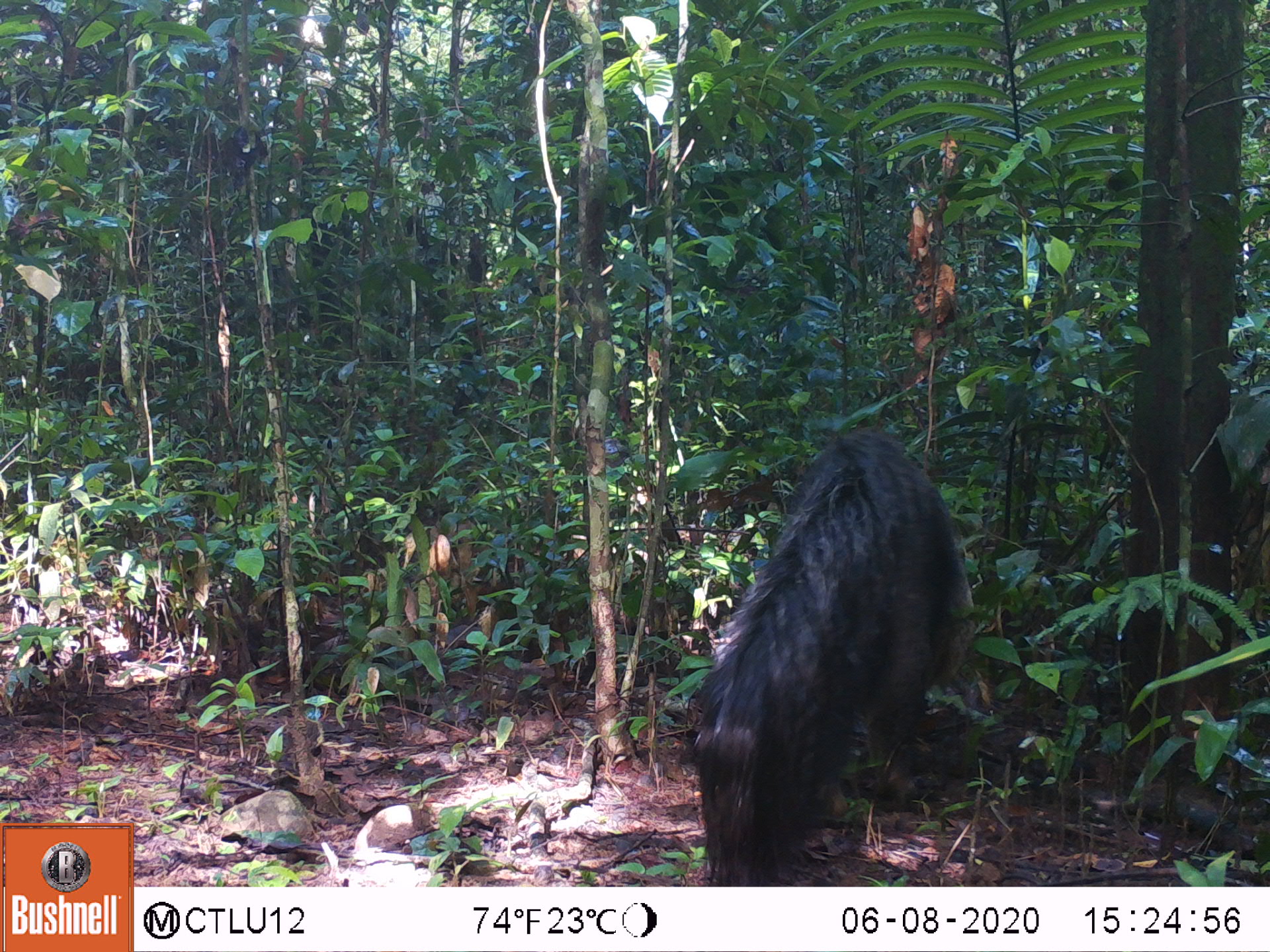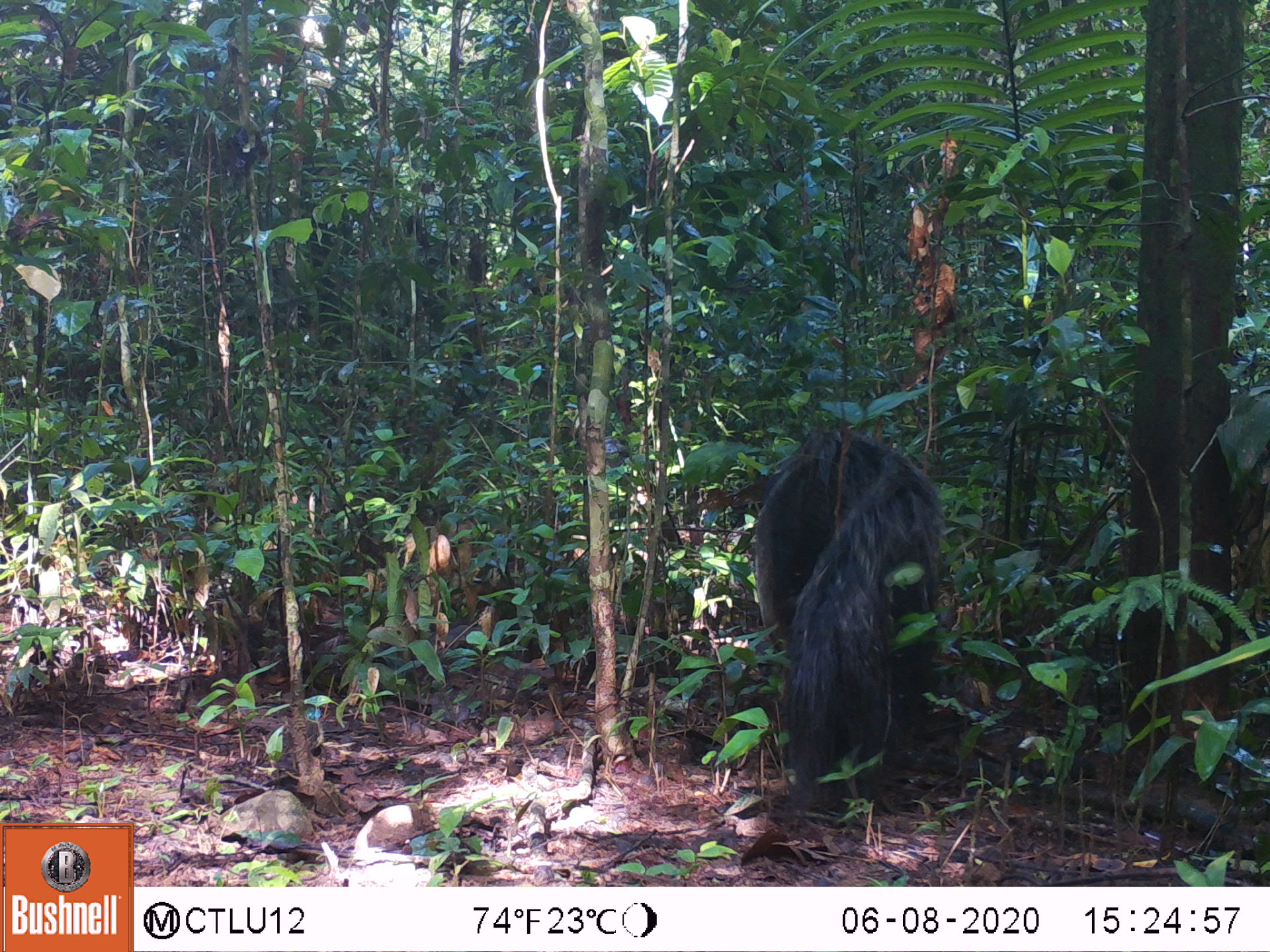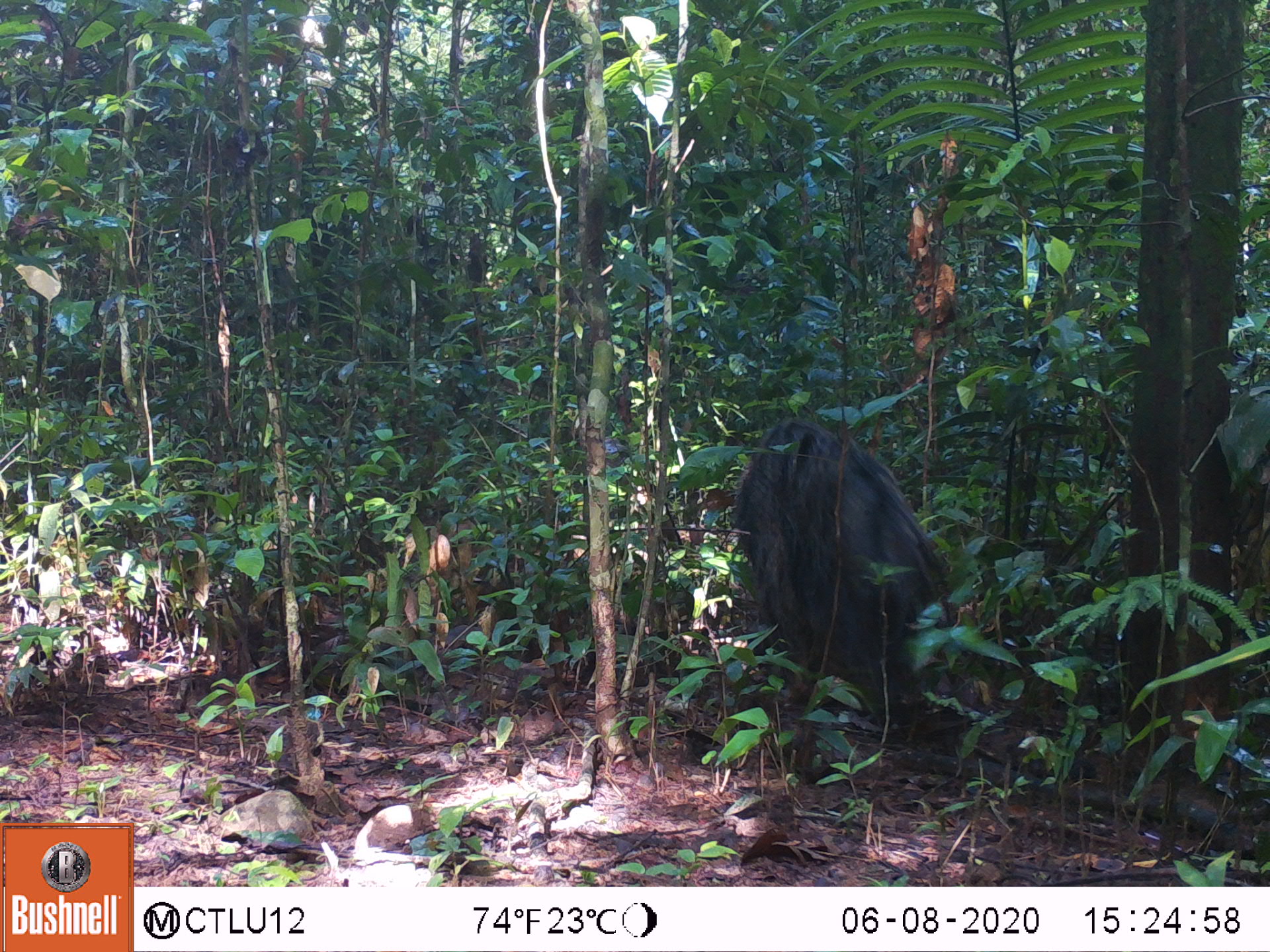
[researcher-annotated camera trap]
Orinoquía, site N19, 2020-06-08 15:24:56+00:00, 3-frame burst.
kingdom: Animalia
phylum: Chordata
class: Mammalia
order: Pilosa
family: Myrmecophagidae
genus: Myrmecophaga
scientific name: Myrmecophaga tridactyla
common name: giant anteater